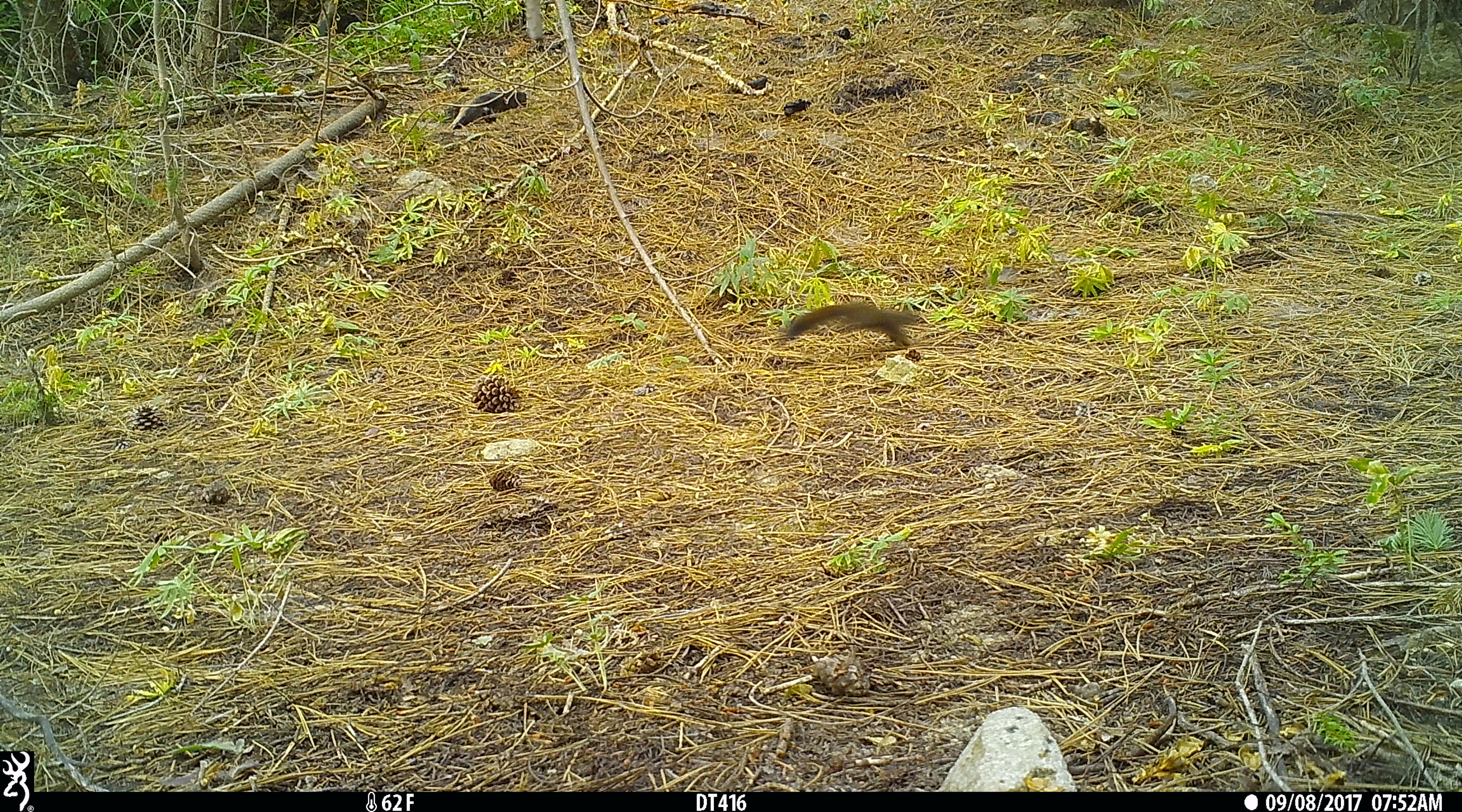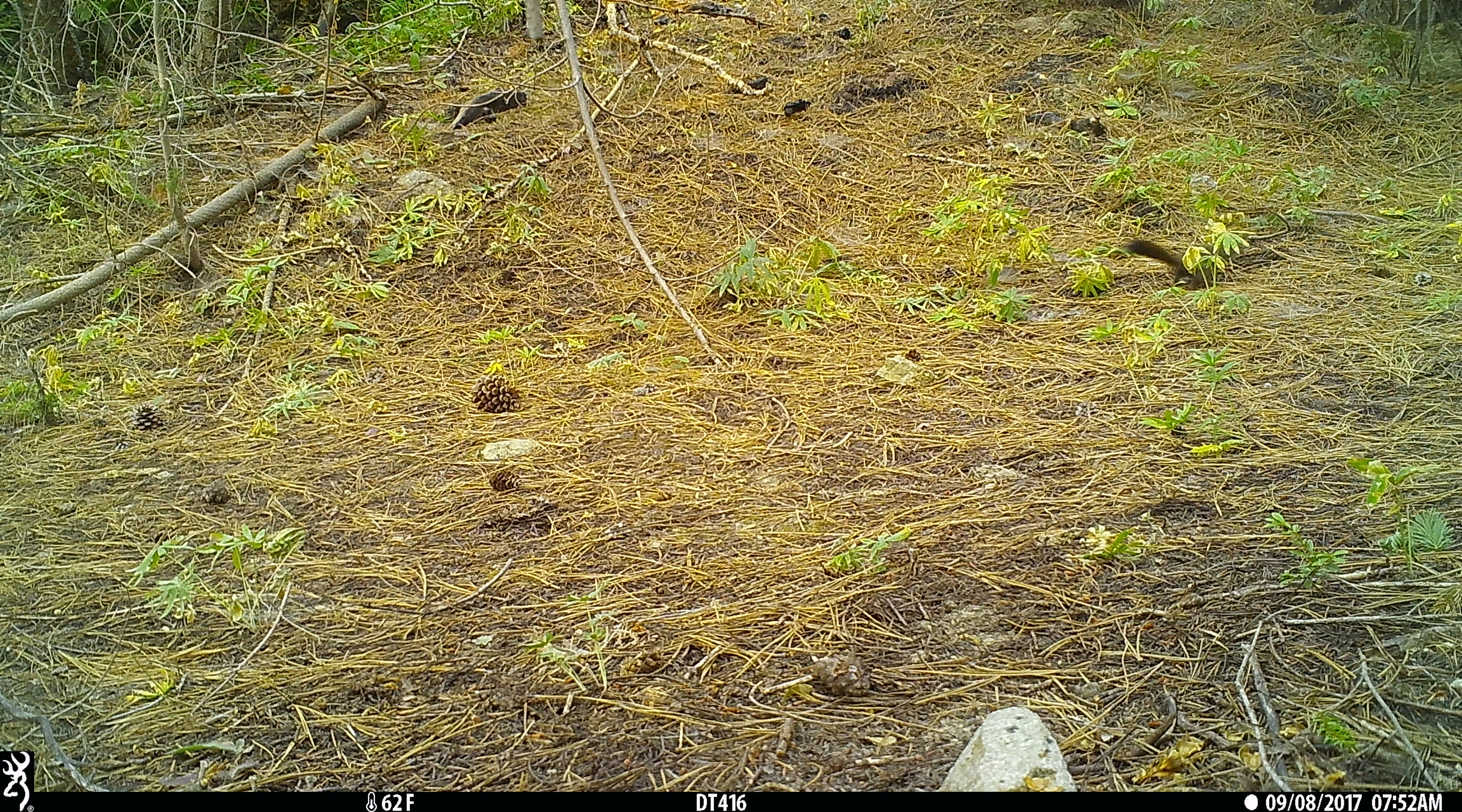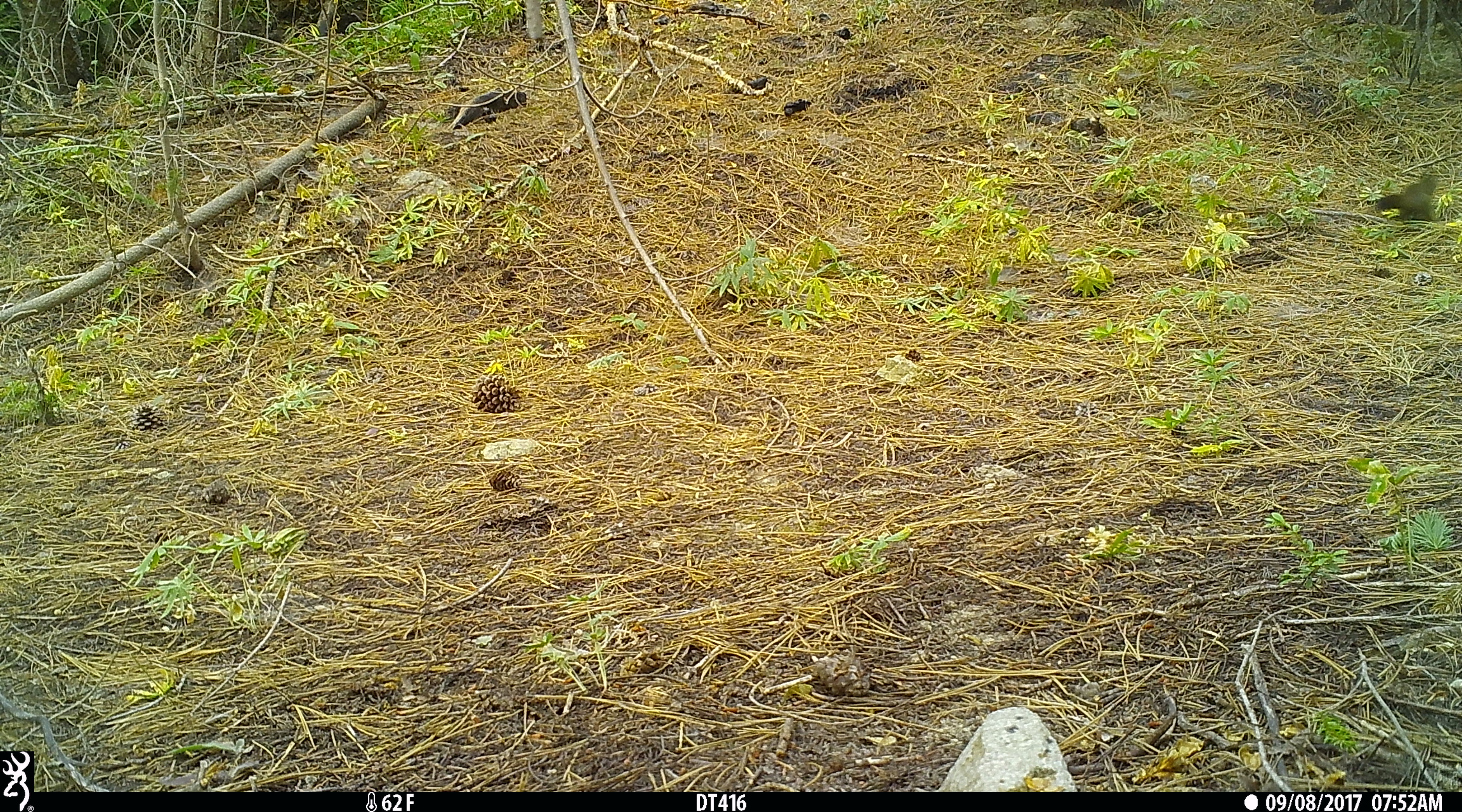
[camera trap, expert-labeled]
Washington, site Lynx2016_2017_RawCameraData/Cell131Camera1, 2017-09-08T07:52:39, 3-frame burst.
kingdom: Animalia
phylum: Chordata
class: Mammalia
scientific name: Mammalia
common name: small mammal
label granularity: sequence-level